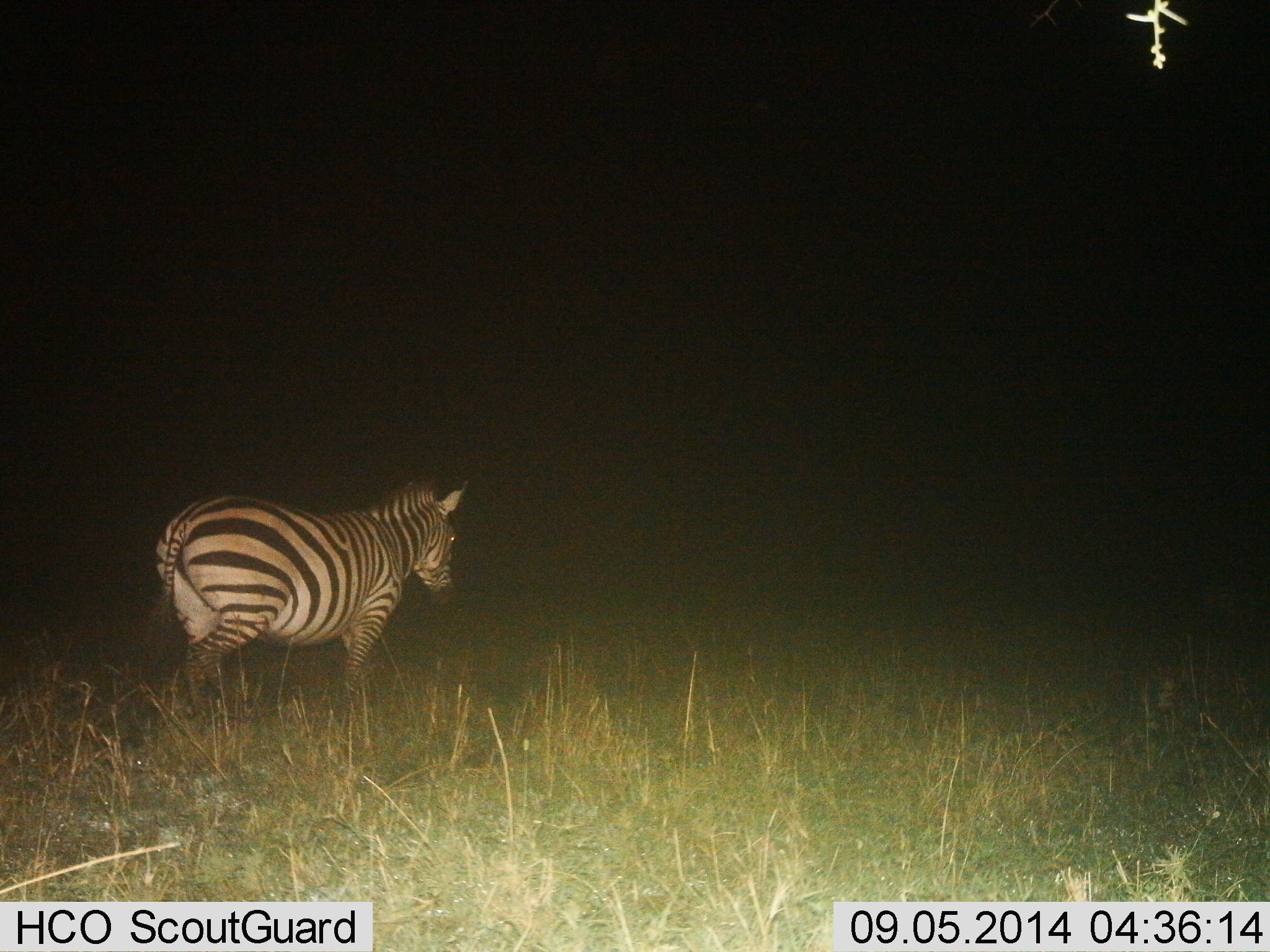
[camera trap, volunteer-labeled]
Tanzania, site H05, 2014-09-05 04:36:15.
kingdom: Animalia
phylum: Chordata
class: Mammalia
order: Perissodactyla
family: Equidae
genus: Equus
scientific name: Equus quagga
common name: plains zebra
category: zebra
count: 1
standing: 70%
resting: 0%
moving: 50%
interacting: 0%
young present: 0%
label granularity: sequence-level